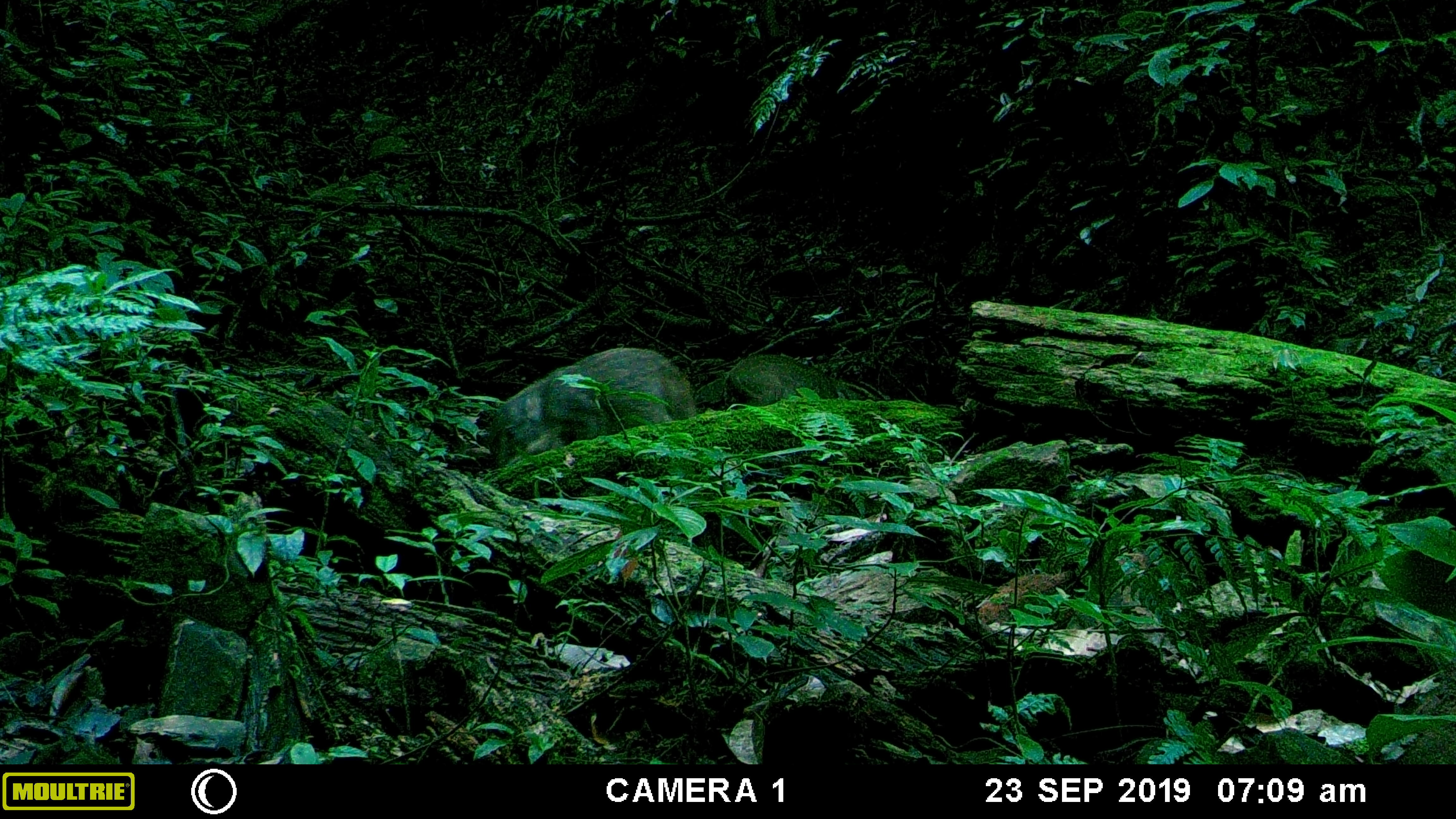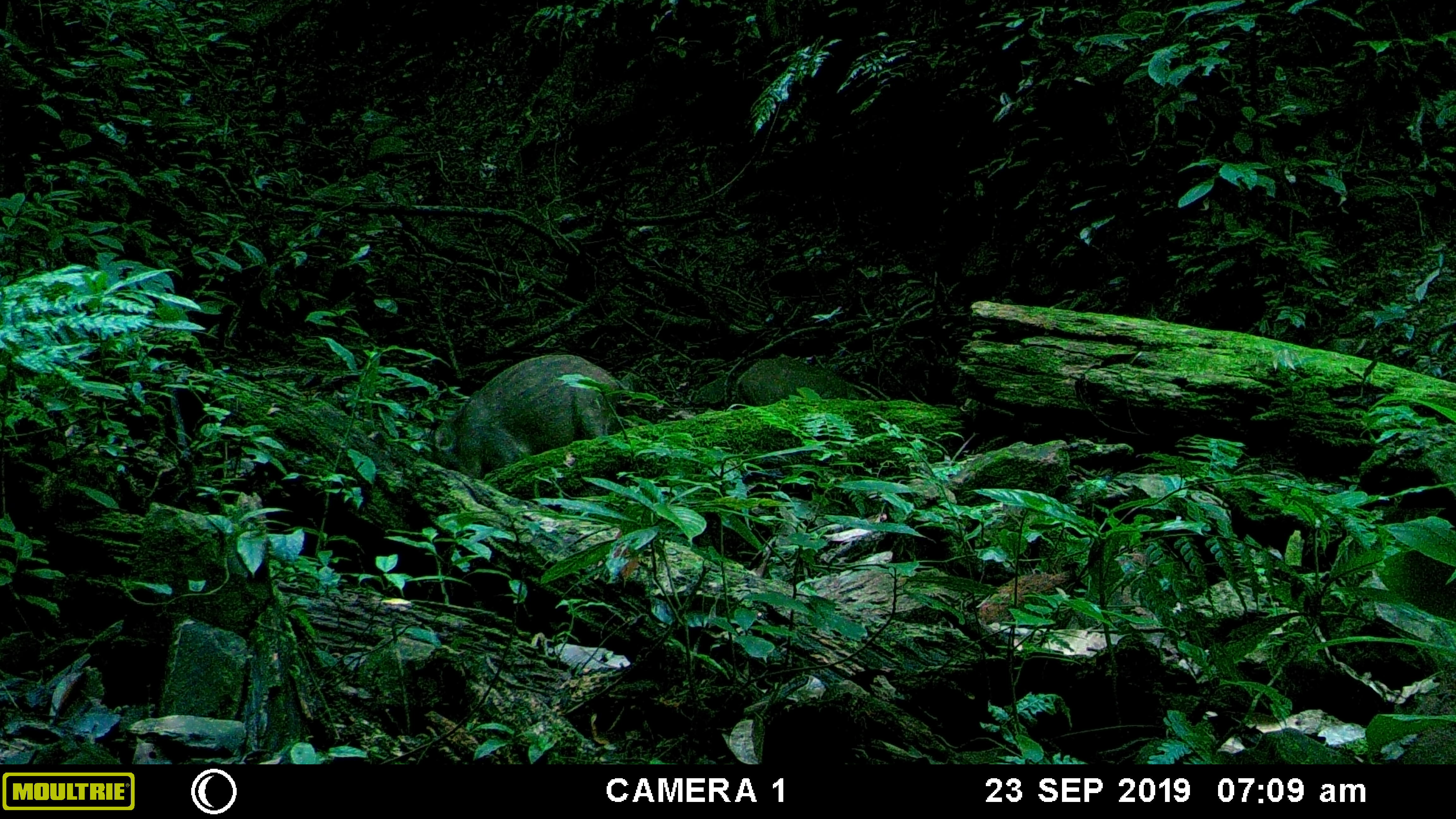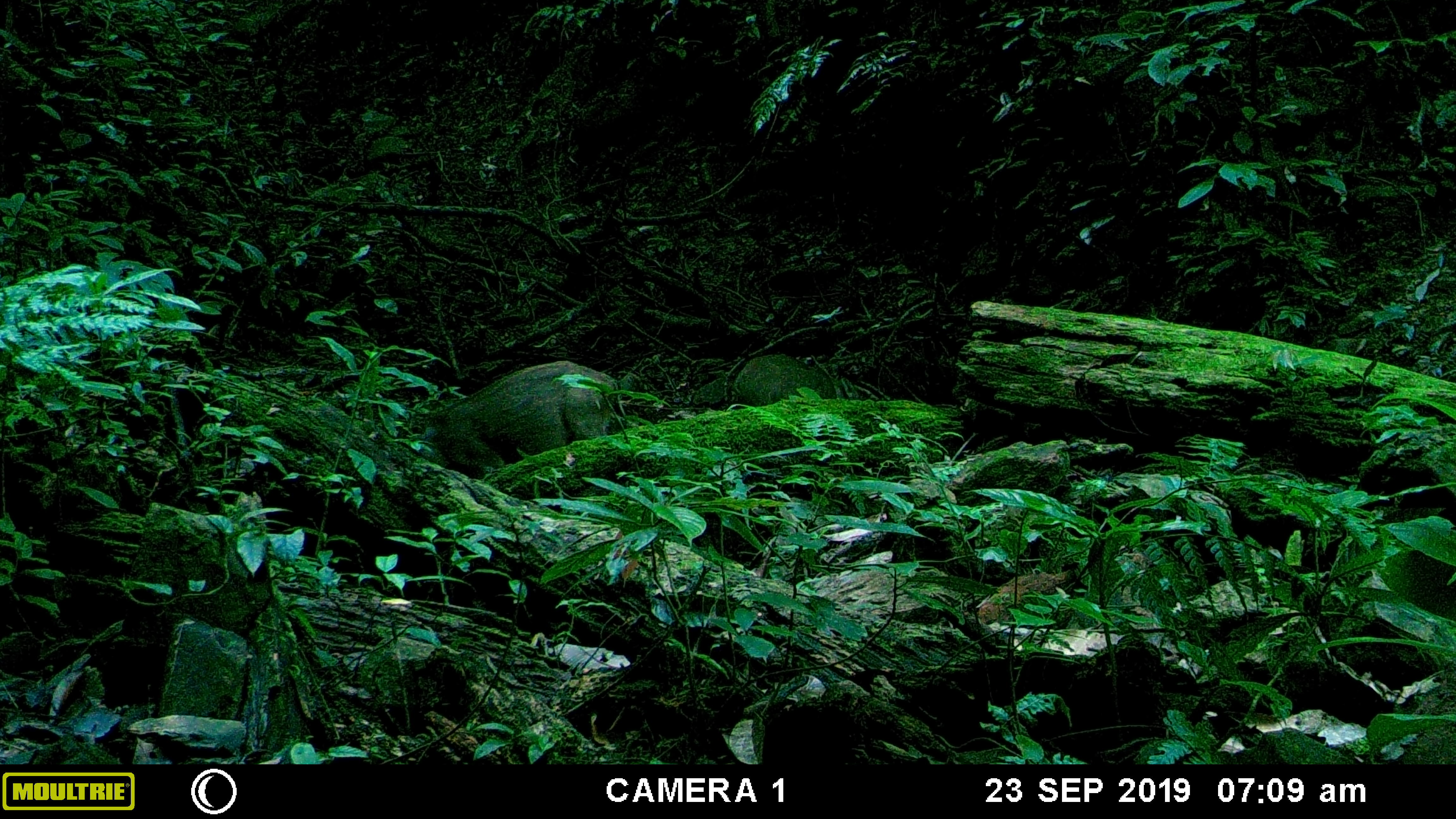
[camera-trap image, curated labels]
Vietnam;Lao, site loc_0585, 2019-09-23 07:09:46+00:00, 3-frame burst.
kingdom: Animalia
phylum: Chordata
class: Mammalia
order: Artiodactyla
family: Suidae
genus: Sus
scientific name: Sus scrofa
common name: eurasian wild pig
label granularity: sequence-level